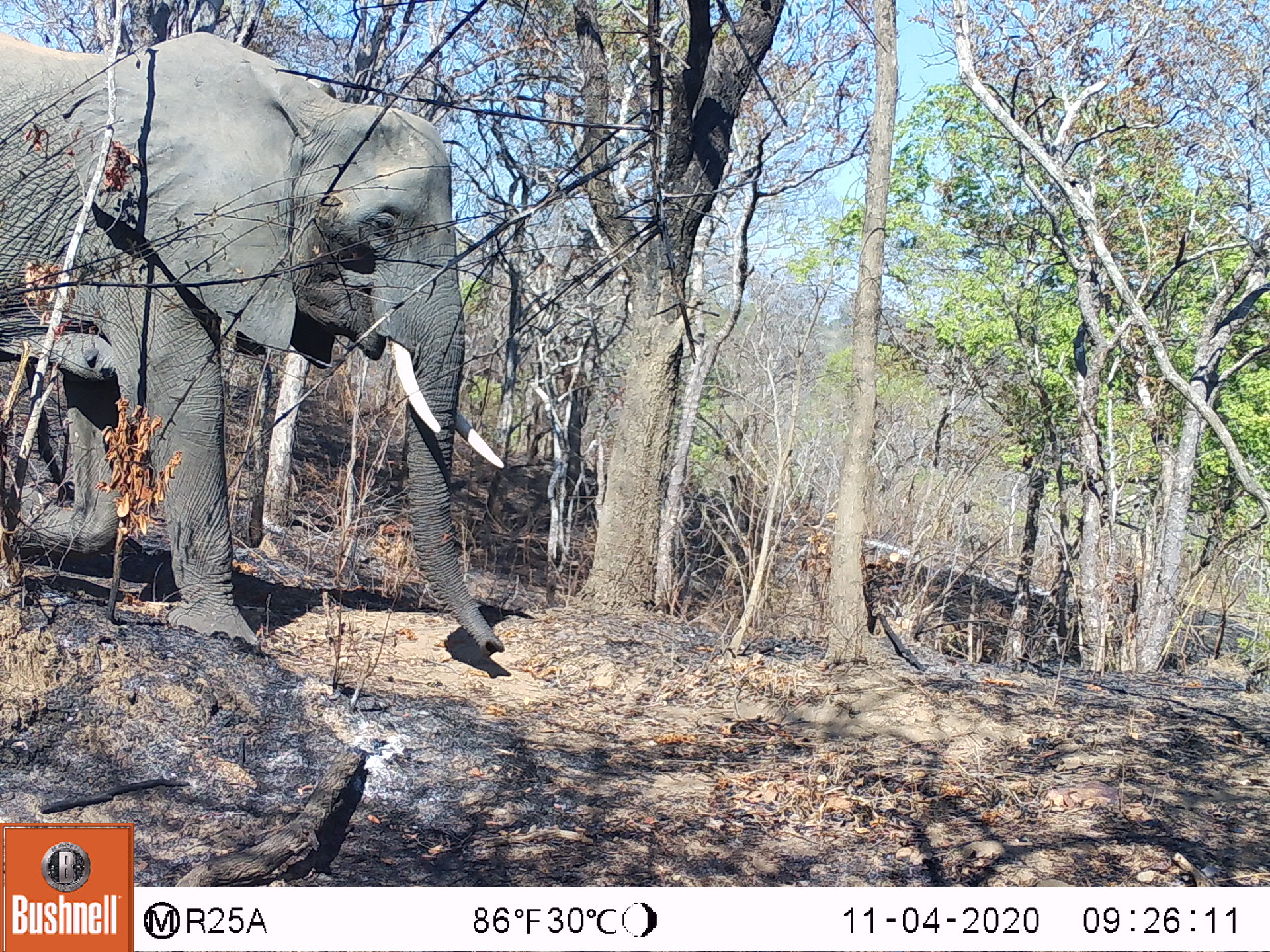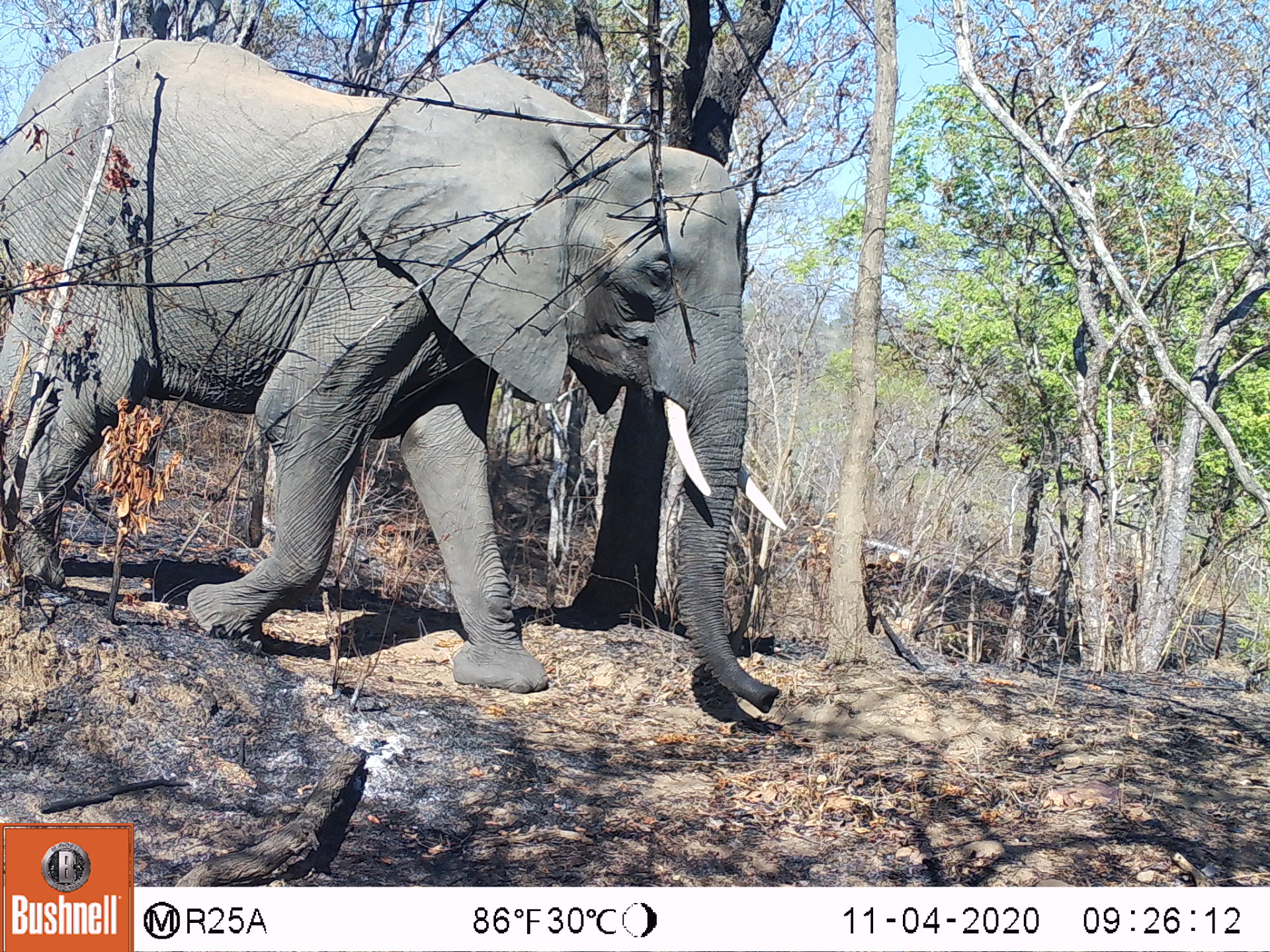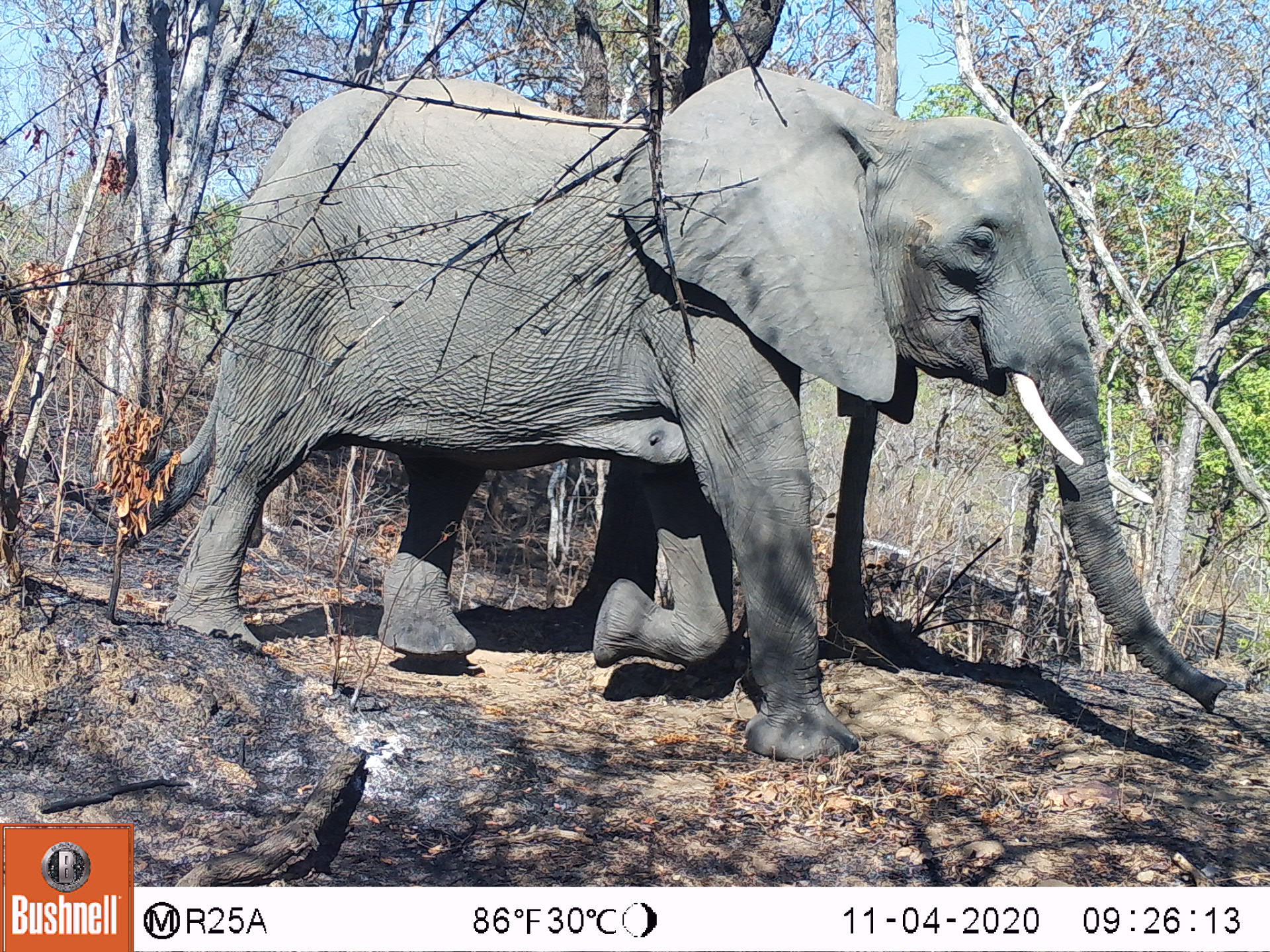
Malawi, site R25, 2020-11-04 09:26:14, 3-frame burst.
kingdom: Animalia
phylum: Chordata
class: Mammalia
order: Proboscidea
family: Elephantidae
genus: Loxodonta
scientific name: Loxodonta africana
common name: african savanna elephant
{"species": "african savanna elephant (Loxodonta africana)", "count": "1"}